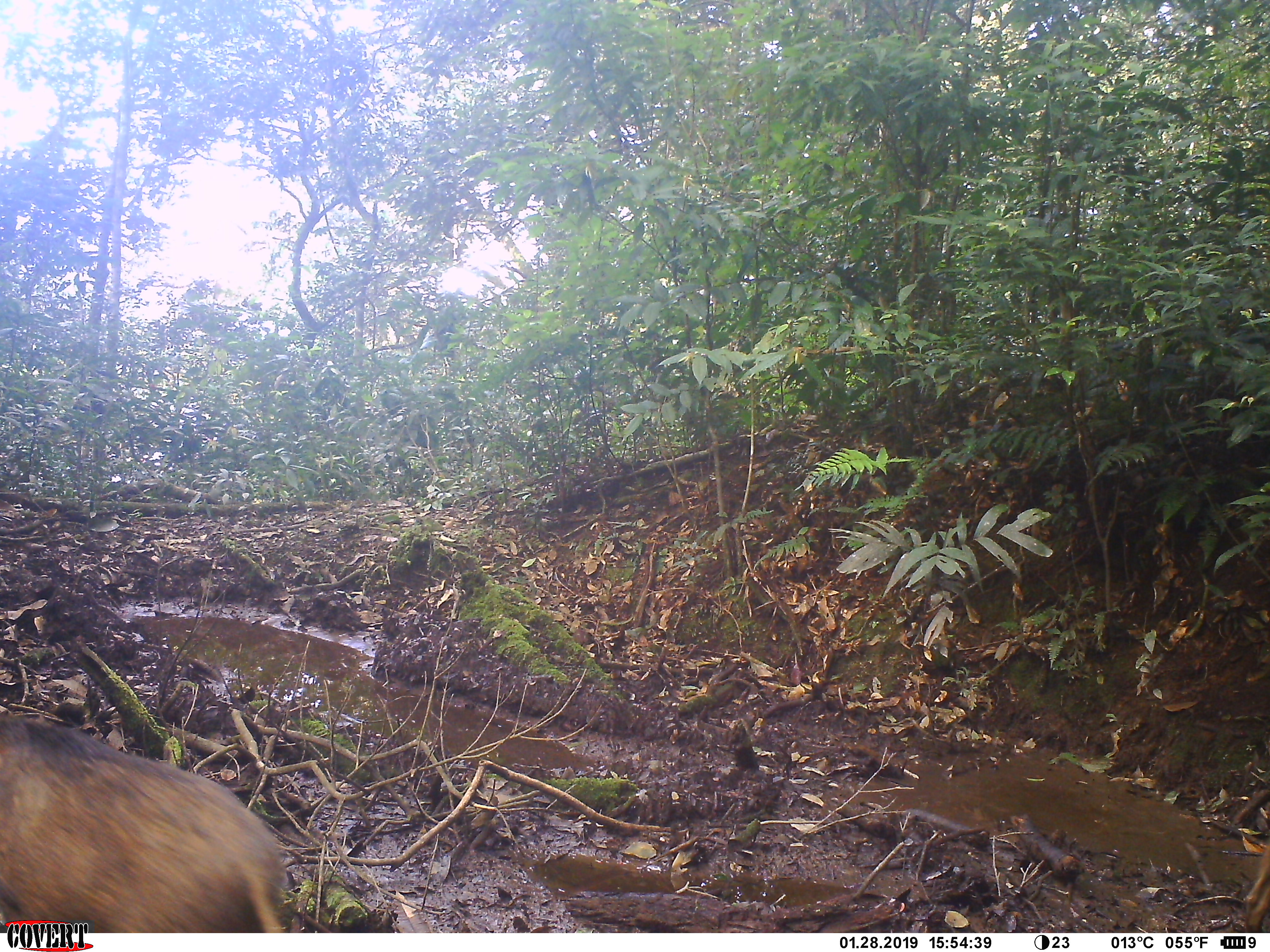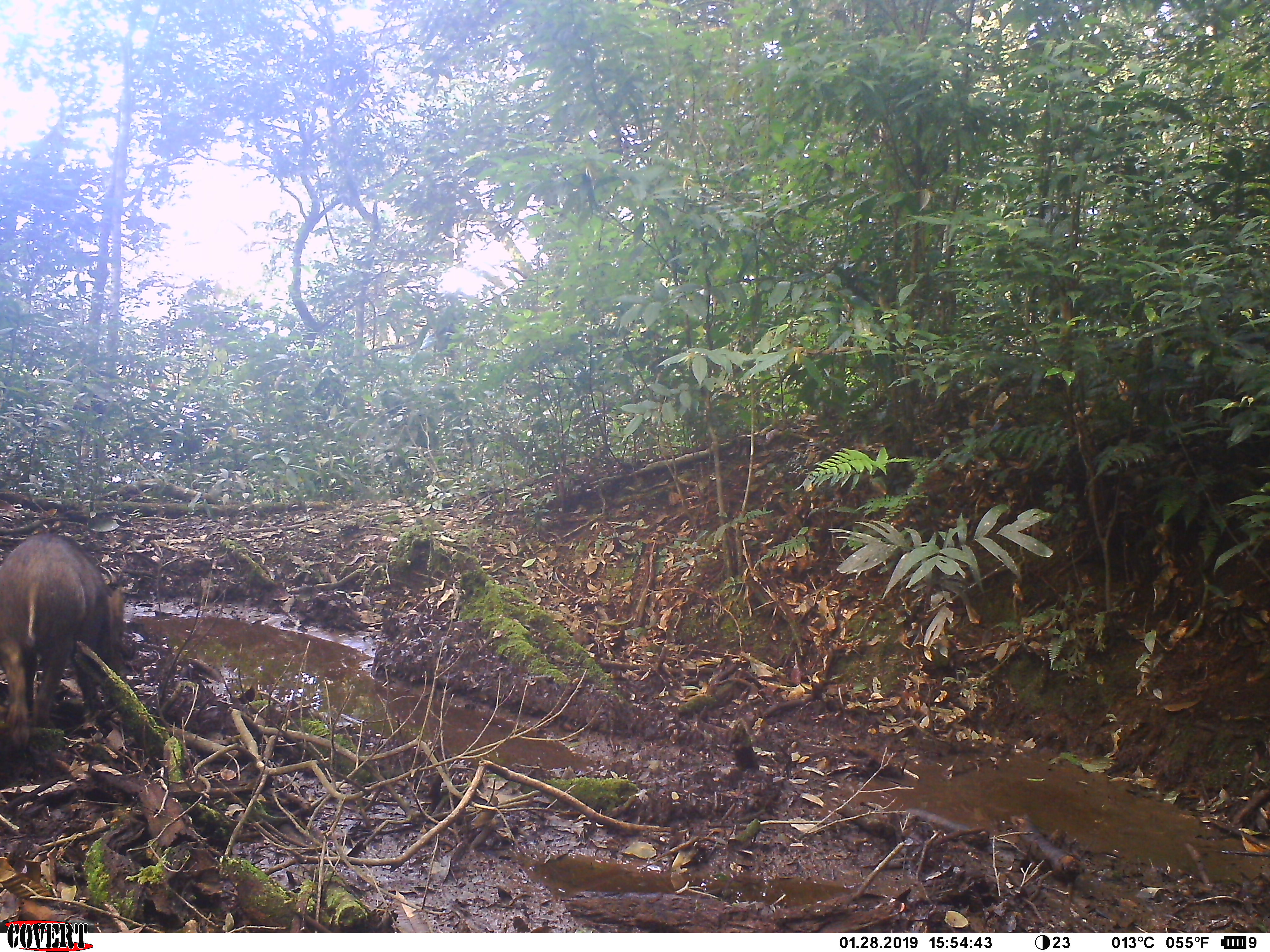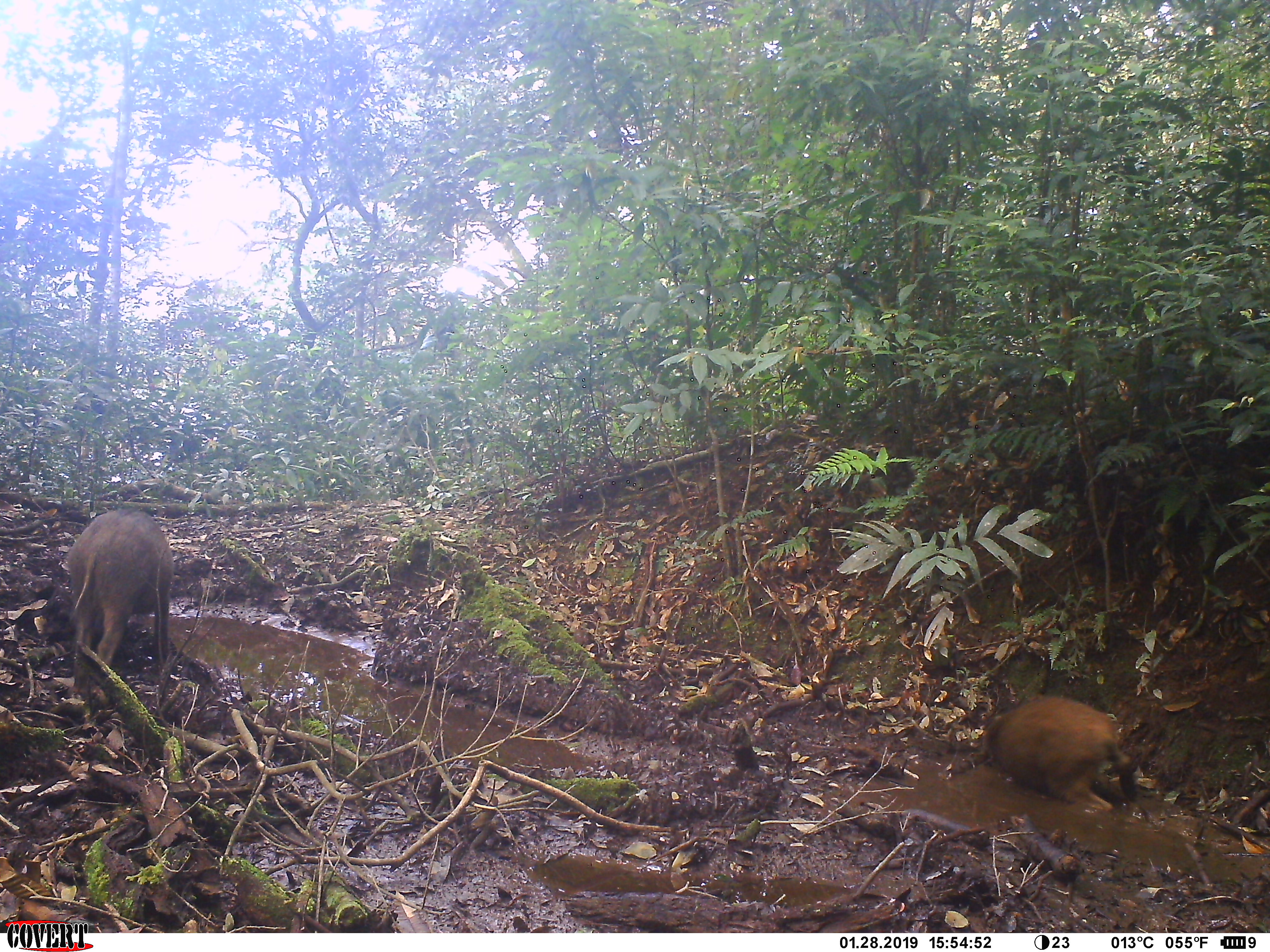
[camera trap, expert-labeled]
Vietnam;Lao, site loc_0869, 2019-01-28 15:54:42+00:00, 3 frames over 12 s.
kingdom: Animalia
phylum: Chordata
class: Mammalia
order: Artiodactyla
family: Suidae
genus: Sus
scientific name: Sus scrofa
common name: eurasian wild pig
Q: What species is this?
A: Eurasian wild pig (Sus scrofa).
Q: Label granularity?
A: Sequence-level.